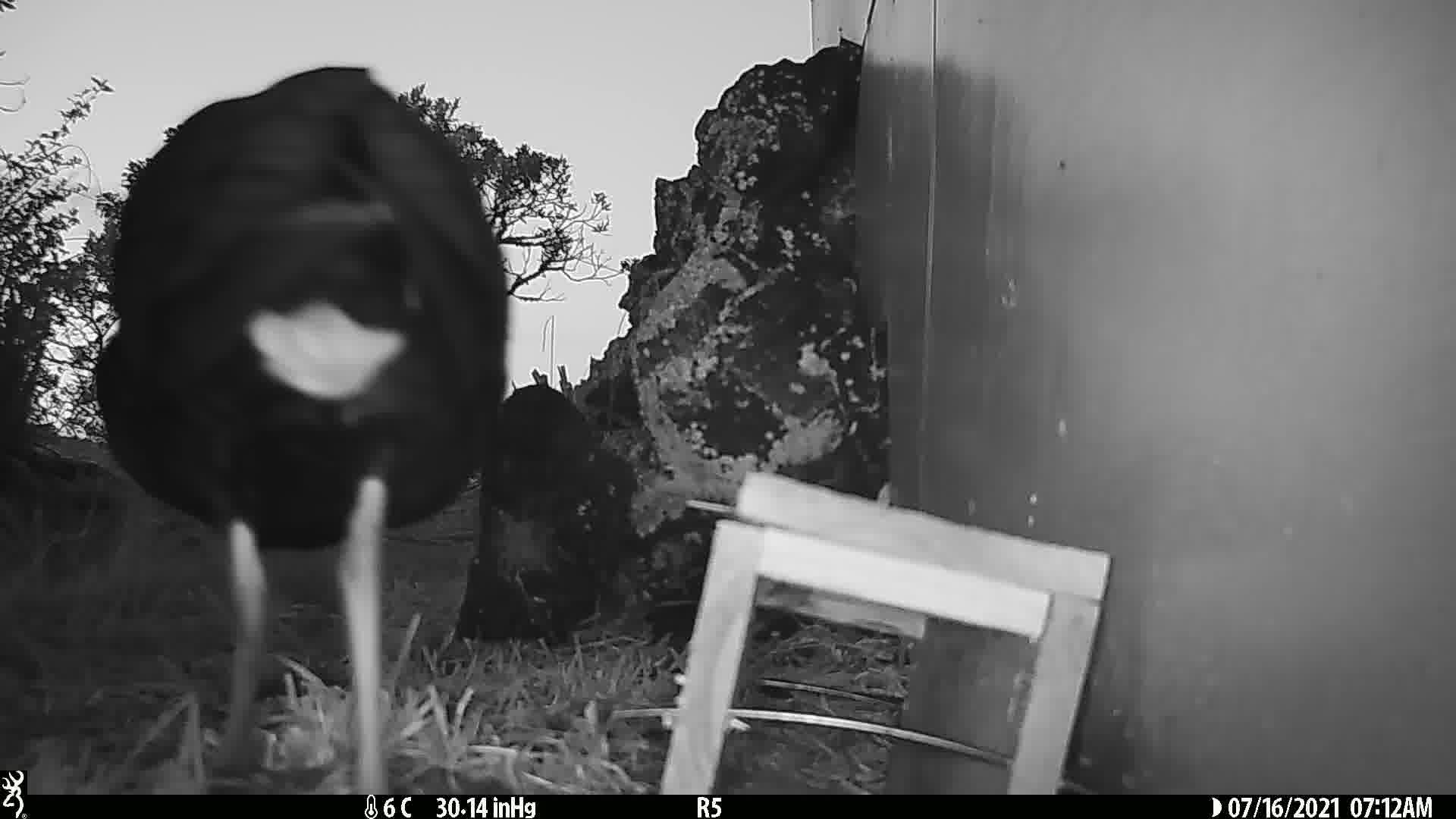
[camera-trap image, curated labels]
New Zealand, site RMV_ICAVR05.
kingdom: Animalia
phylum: Chordata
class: Aves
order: Gruiformes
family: Rallidae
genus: Porphyrio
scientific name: Porphyrio melanotus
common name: australasian swamphen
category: pukeko